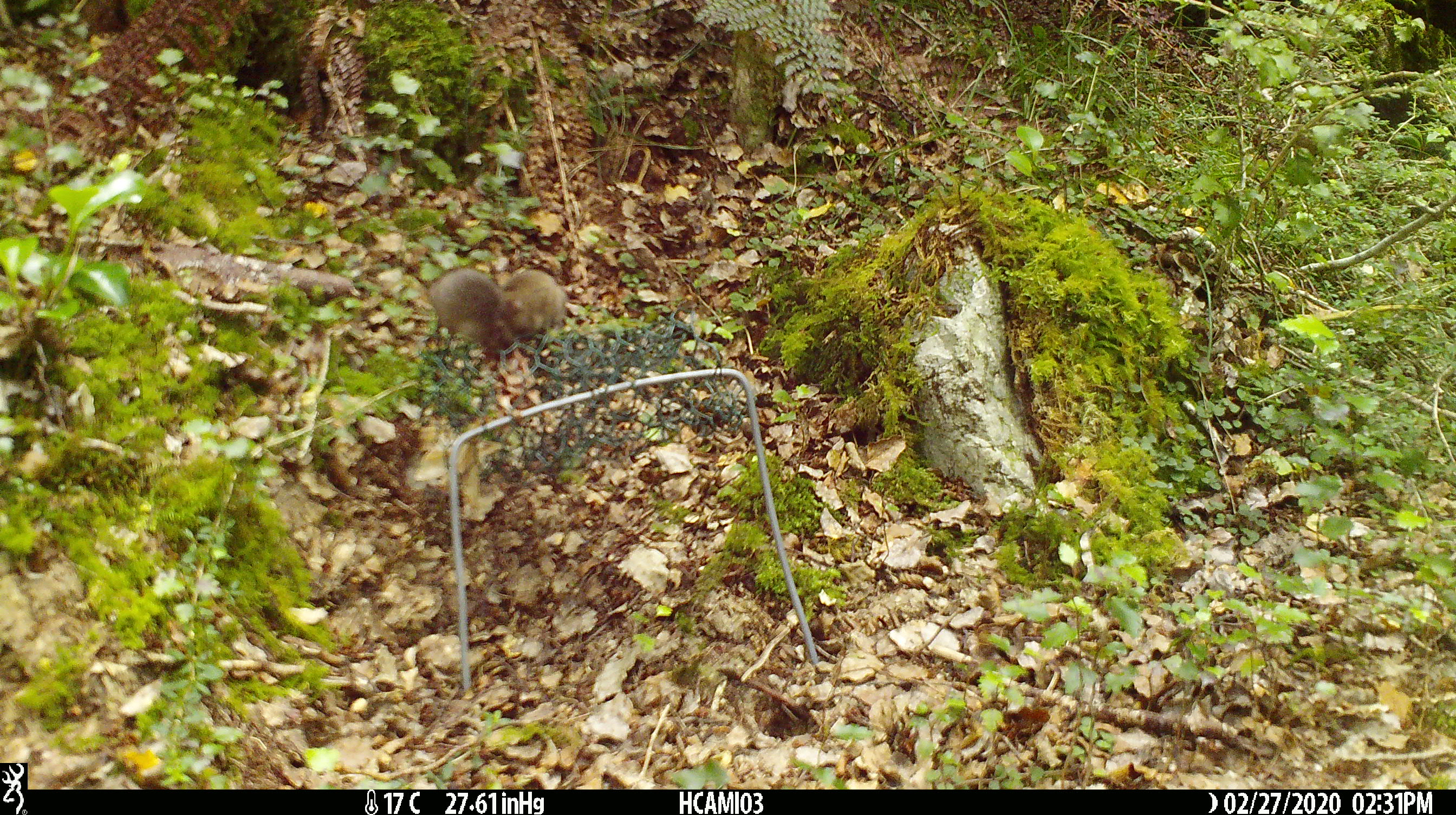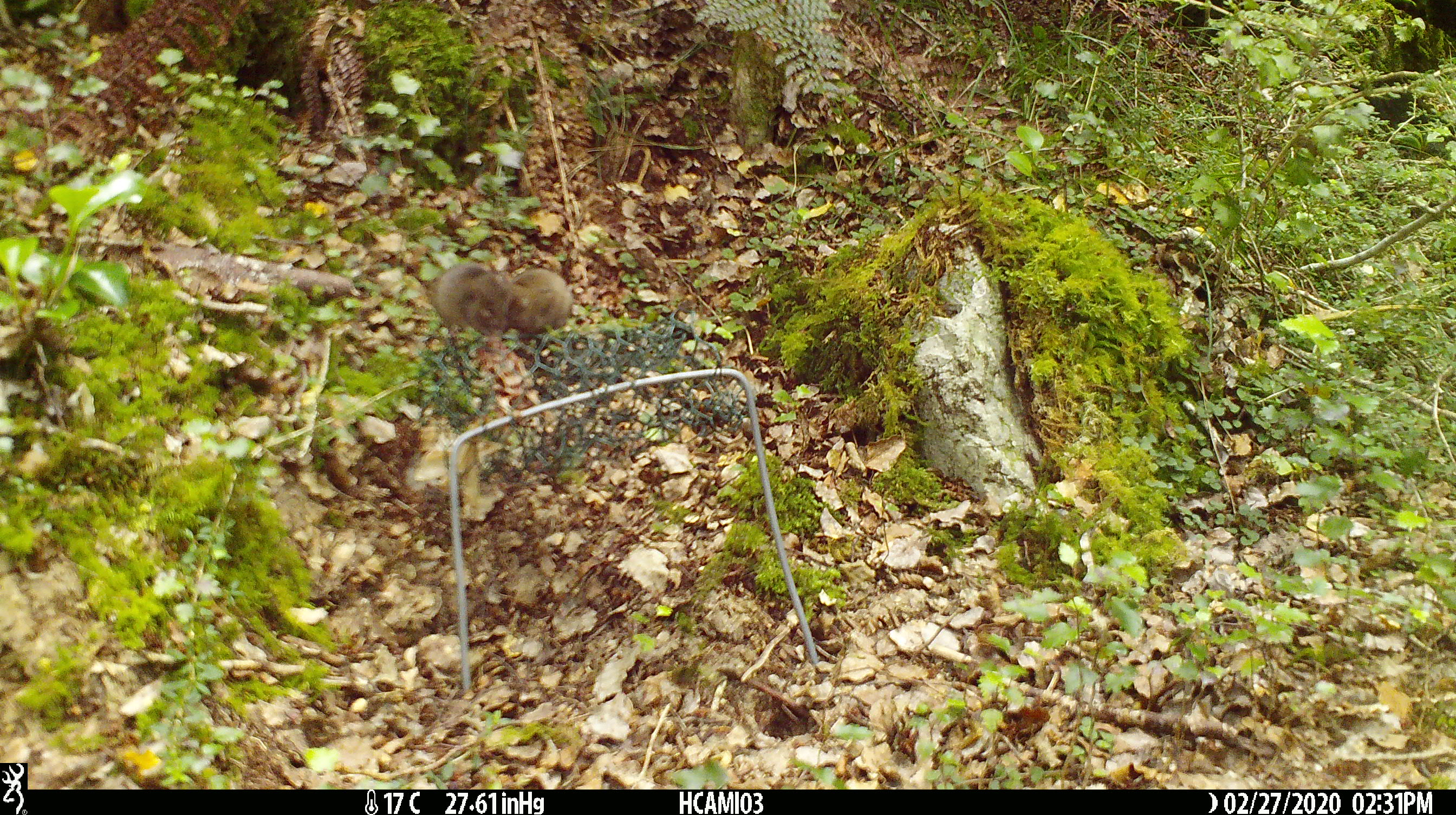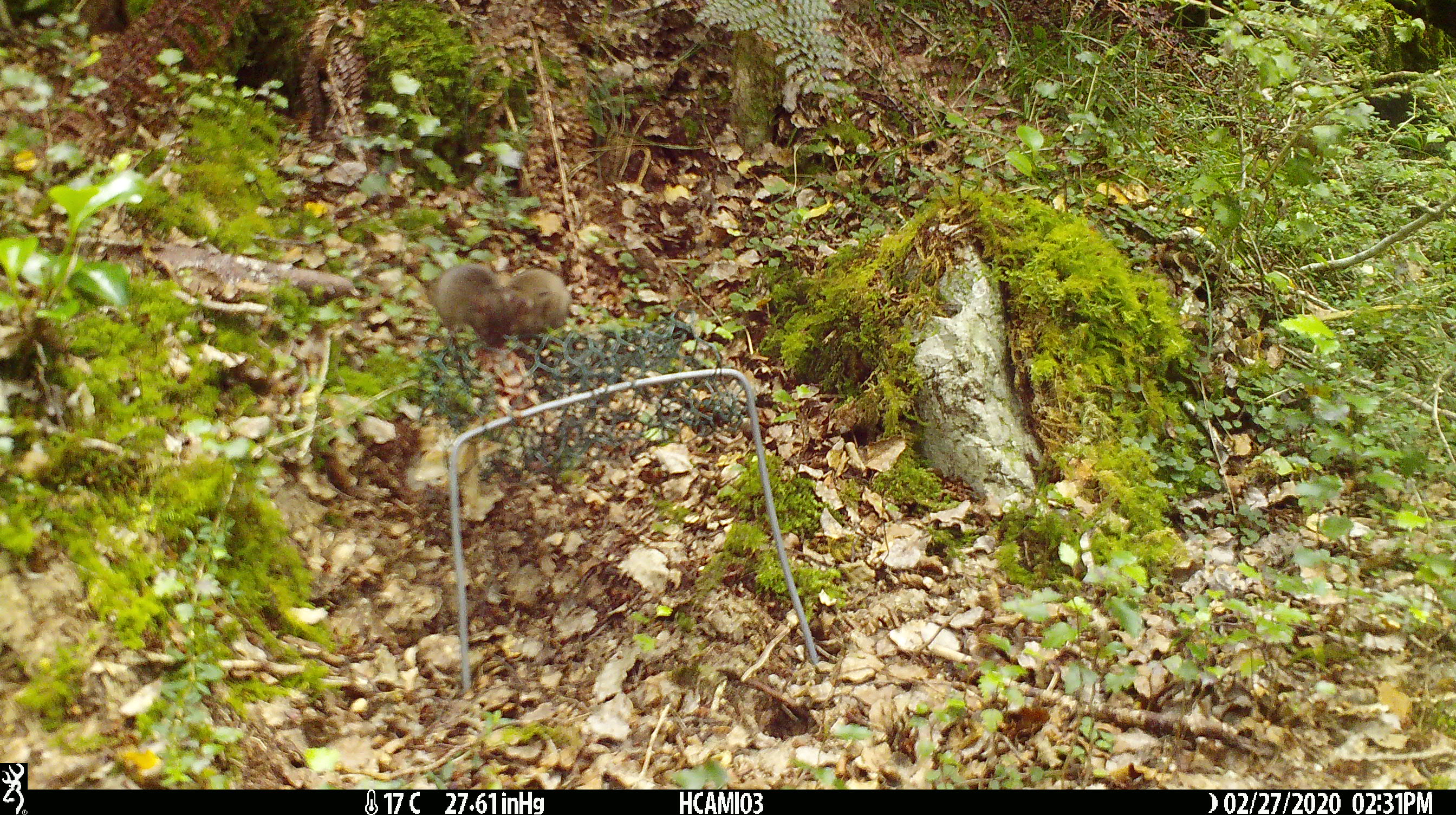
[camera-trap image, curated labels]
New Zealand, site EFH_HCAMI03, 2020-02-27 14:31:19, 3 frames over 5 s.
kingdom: Animalia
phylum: Chordata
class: Mammalia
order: Rodentia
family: Muridae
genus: Mus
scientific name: Mus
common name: mouse